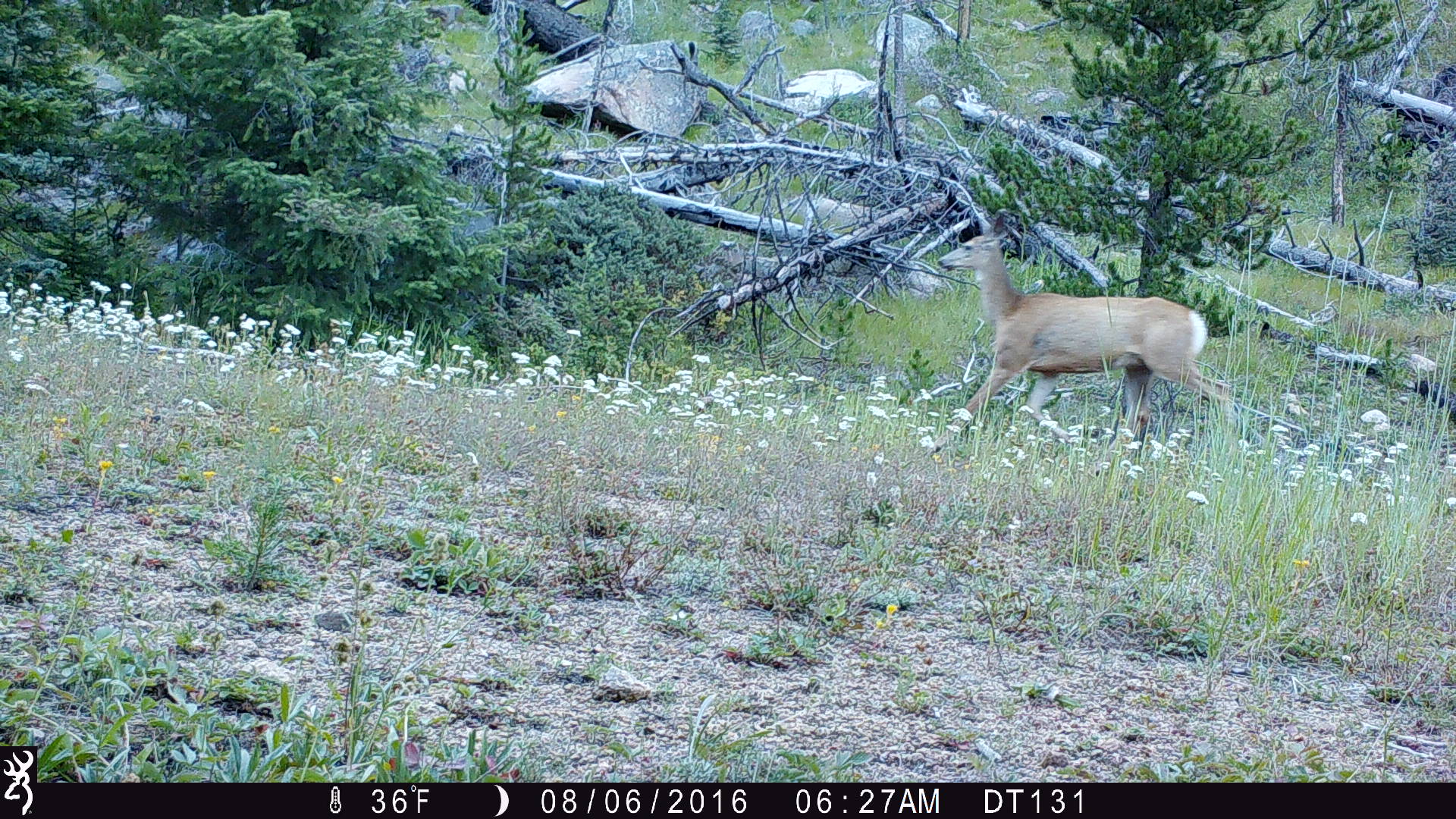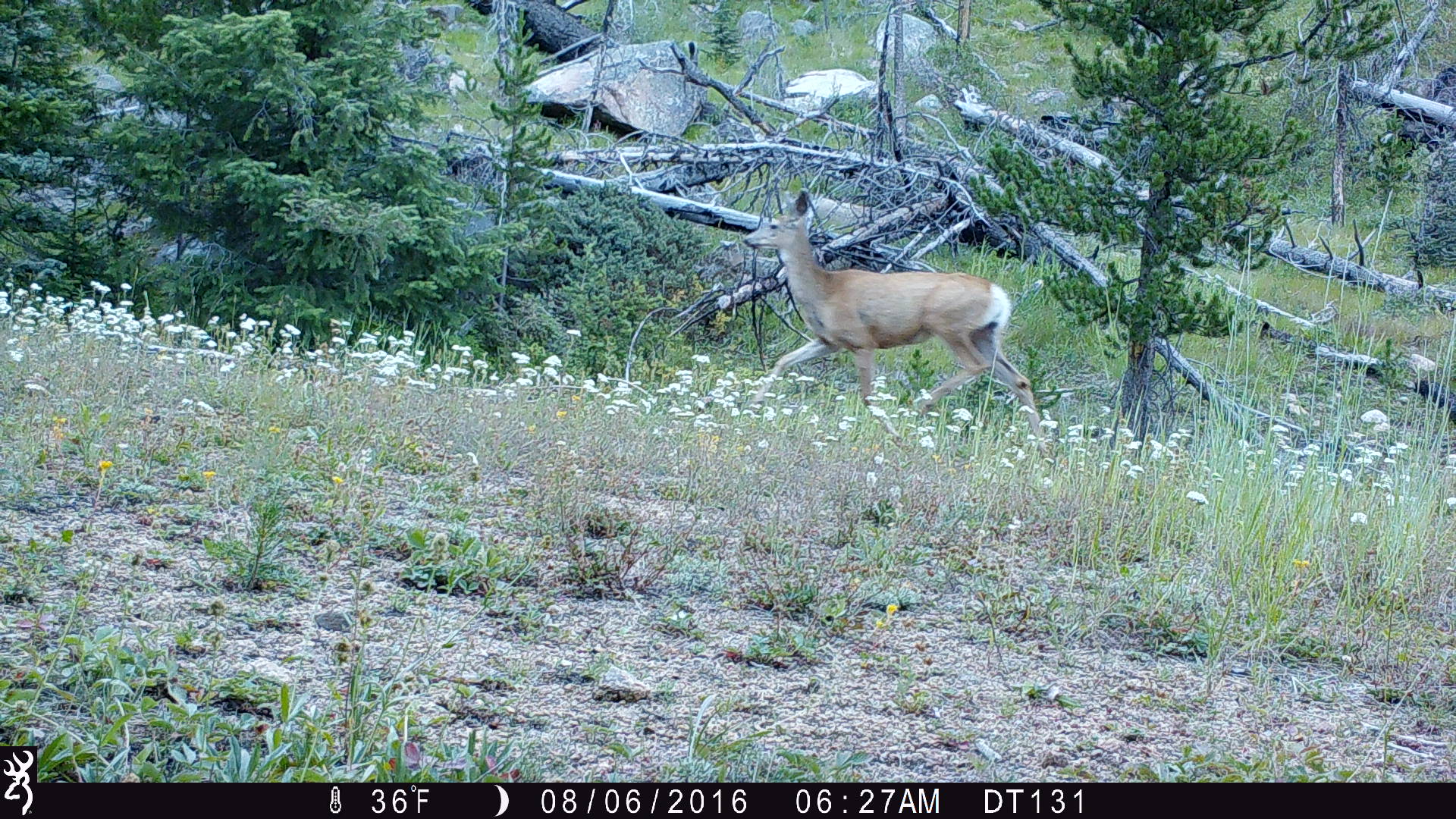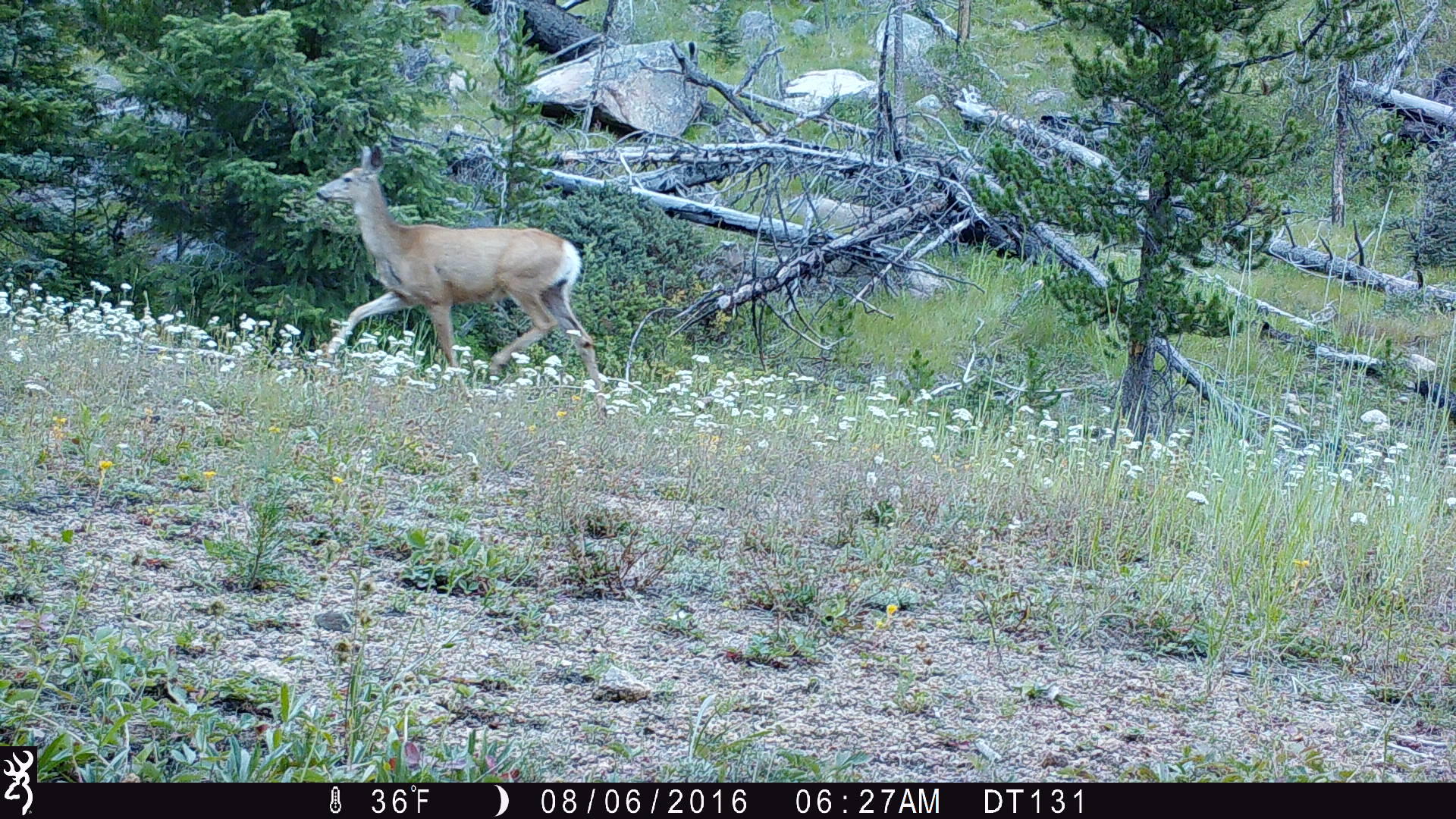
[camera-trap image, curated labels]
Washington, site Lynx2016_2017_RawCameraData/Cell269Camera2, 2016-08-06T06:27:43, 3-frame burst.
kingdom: Animalia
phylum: Chordata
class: Mammalia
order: Artiodactyla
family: Cervidae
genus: Odocoileus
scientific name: Odocoileus hemionus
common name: mule deer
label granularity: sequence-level